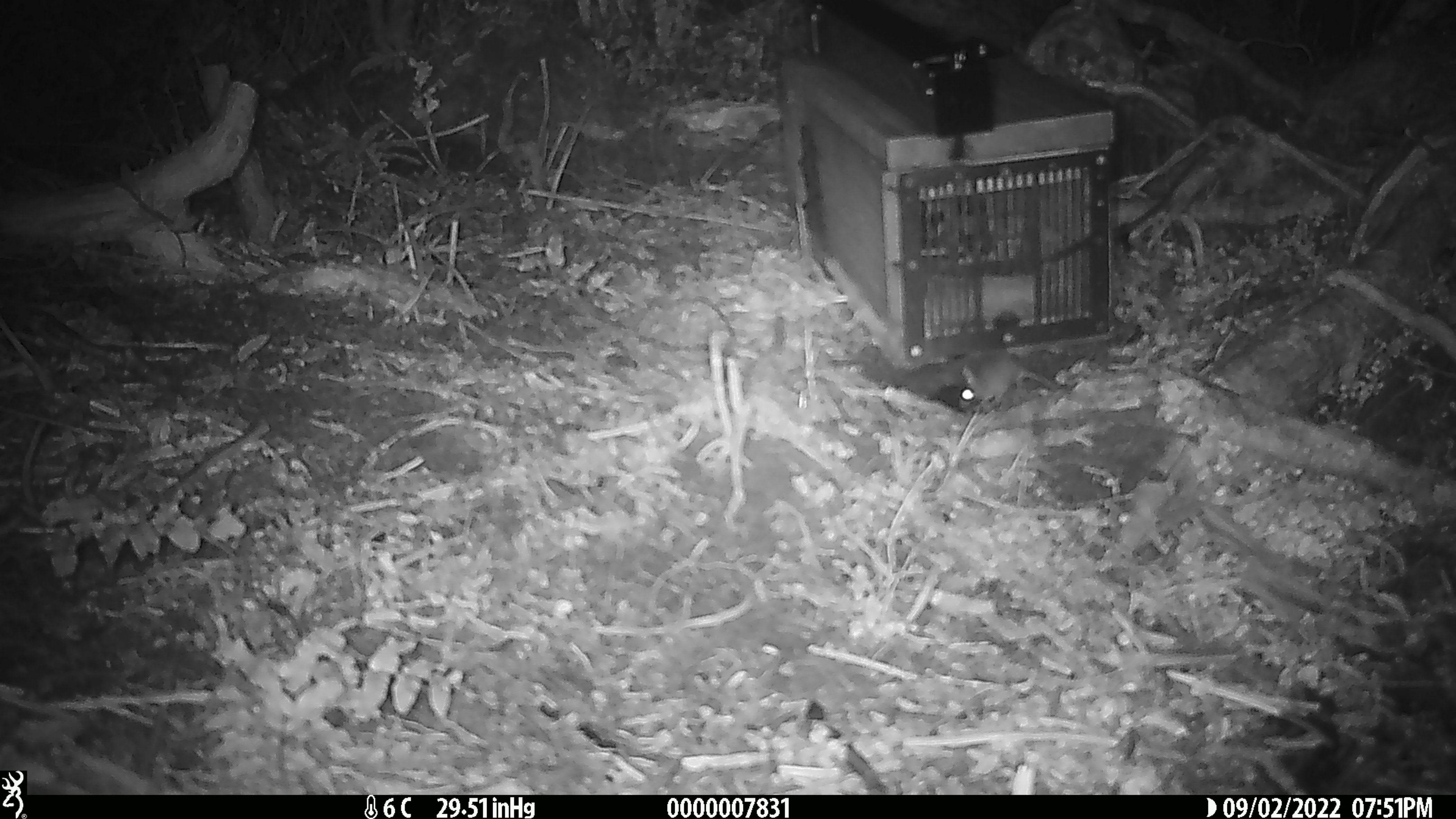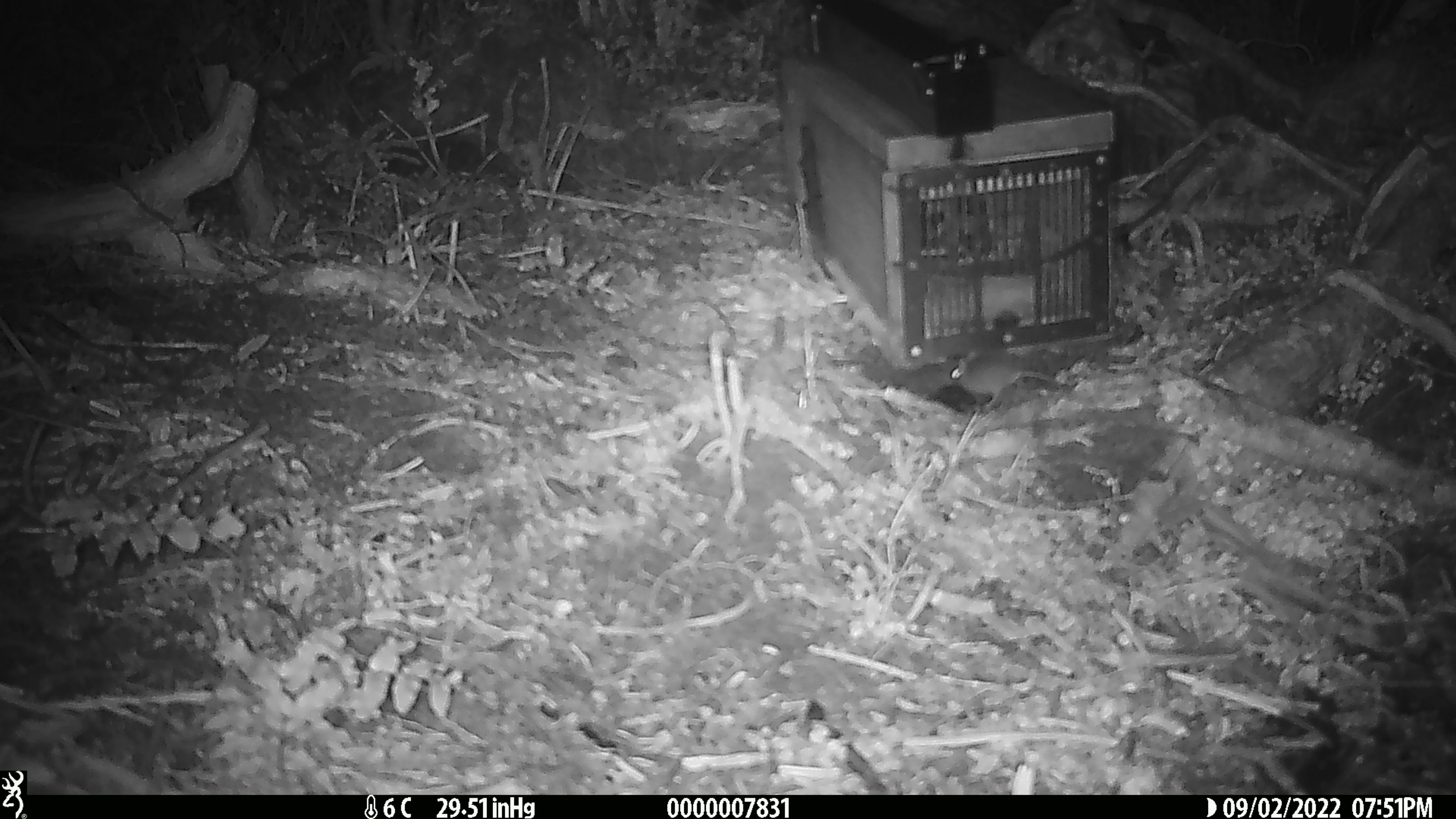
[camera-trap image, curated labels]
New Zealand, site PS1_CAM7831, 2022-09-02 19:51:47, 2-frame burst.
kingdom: Animalia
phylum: Chordata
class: Mammalia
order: Rodentia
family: Muridae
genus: Mus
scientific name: Mus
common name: mouse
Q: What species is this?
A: Mouse (Mus).